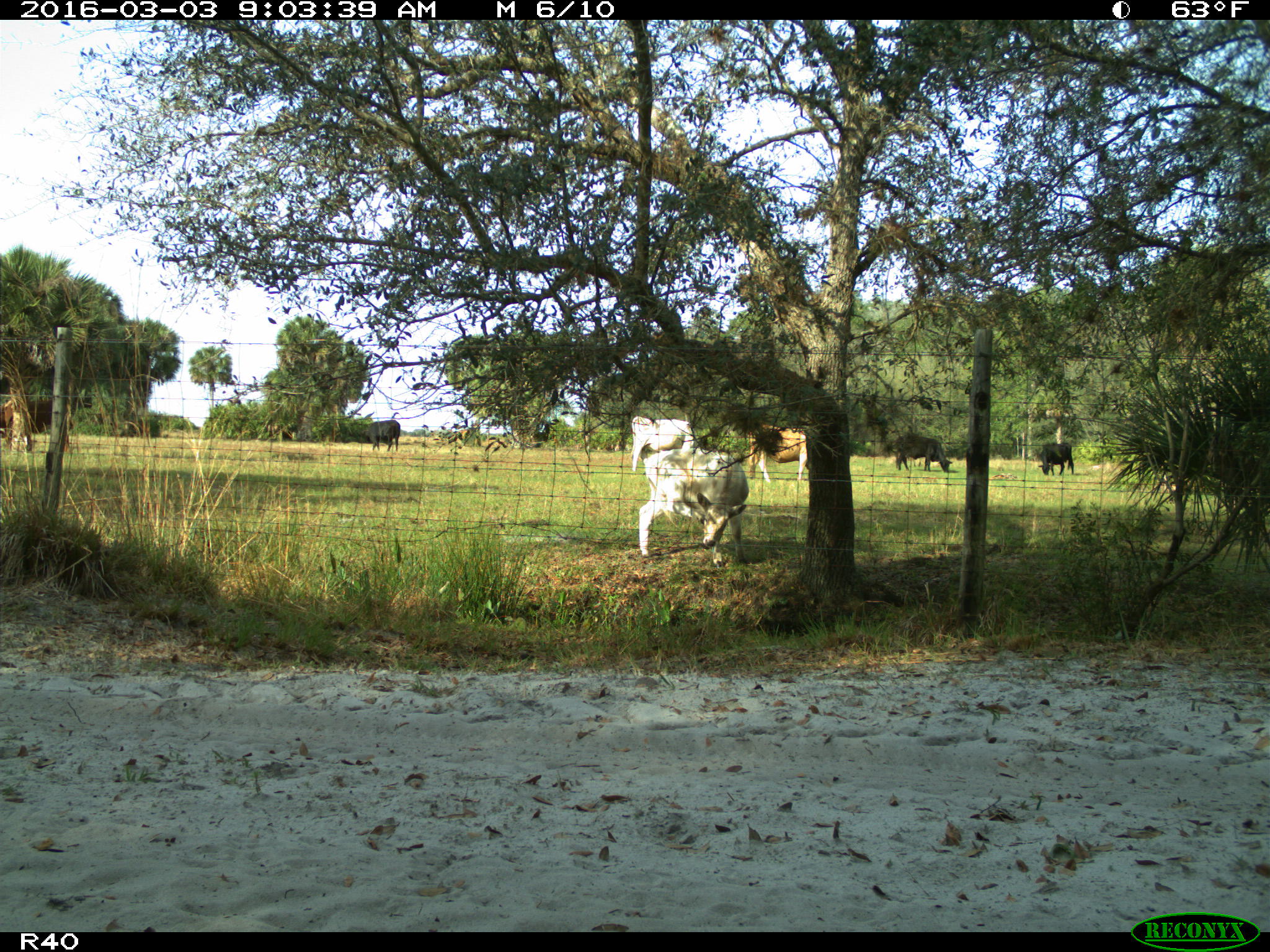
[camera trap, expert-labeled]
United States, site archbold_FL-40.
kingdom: Animalia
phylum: Chordata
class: Mammalia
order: Artiodactyla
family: Bovidae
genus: Bos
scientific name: Bos taurus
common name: domestic cow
Bos taurus (domestic cow).